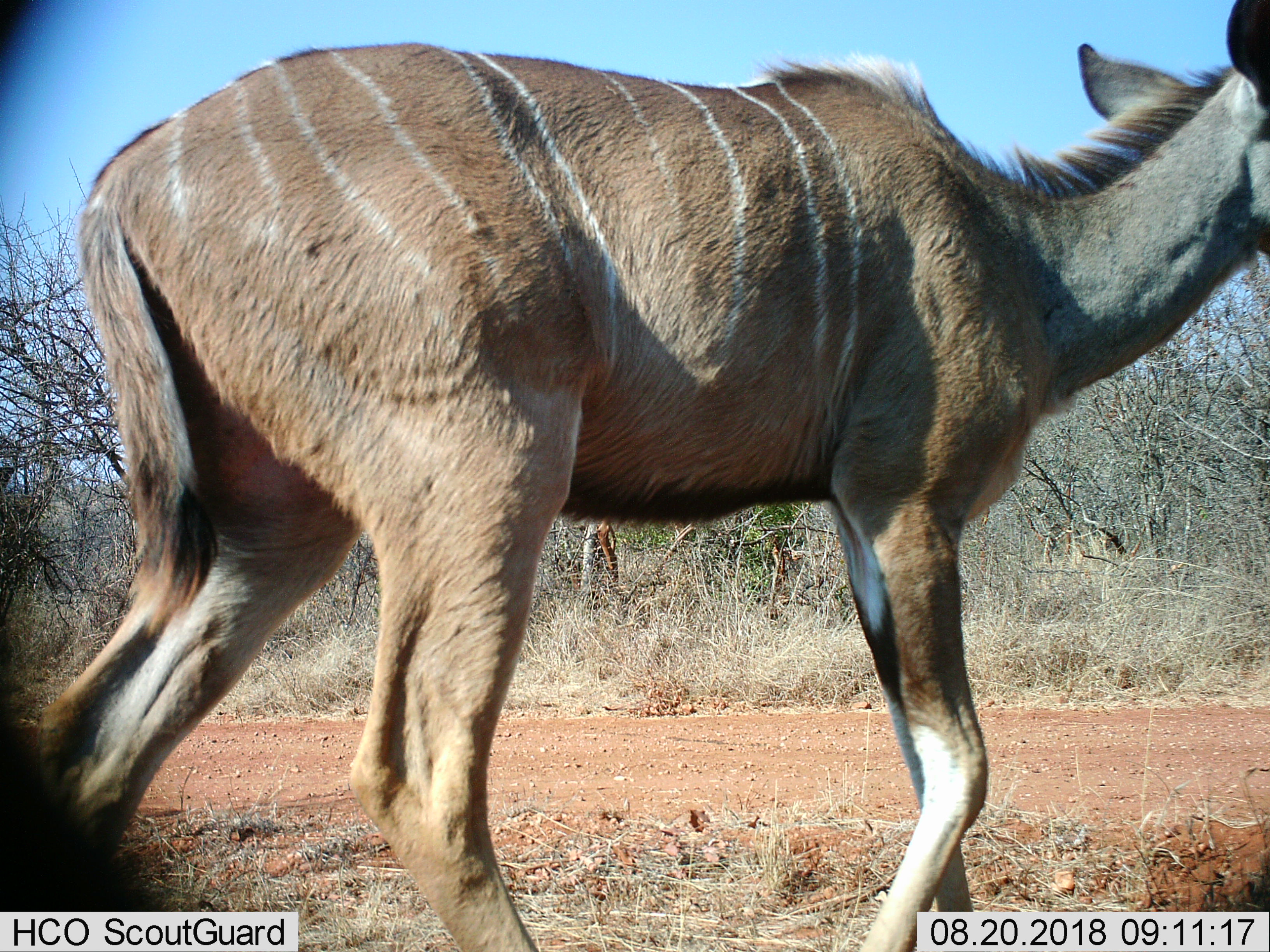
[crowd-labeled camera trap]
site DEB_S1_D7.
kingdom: Animalia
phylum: Chordata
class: Mammalia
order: Artiodactyla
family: Bovidae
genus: Tragelaphus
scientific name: Tragelaphus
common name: kudu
Kudu (Tragelaphus), count 1. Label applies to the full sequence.